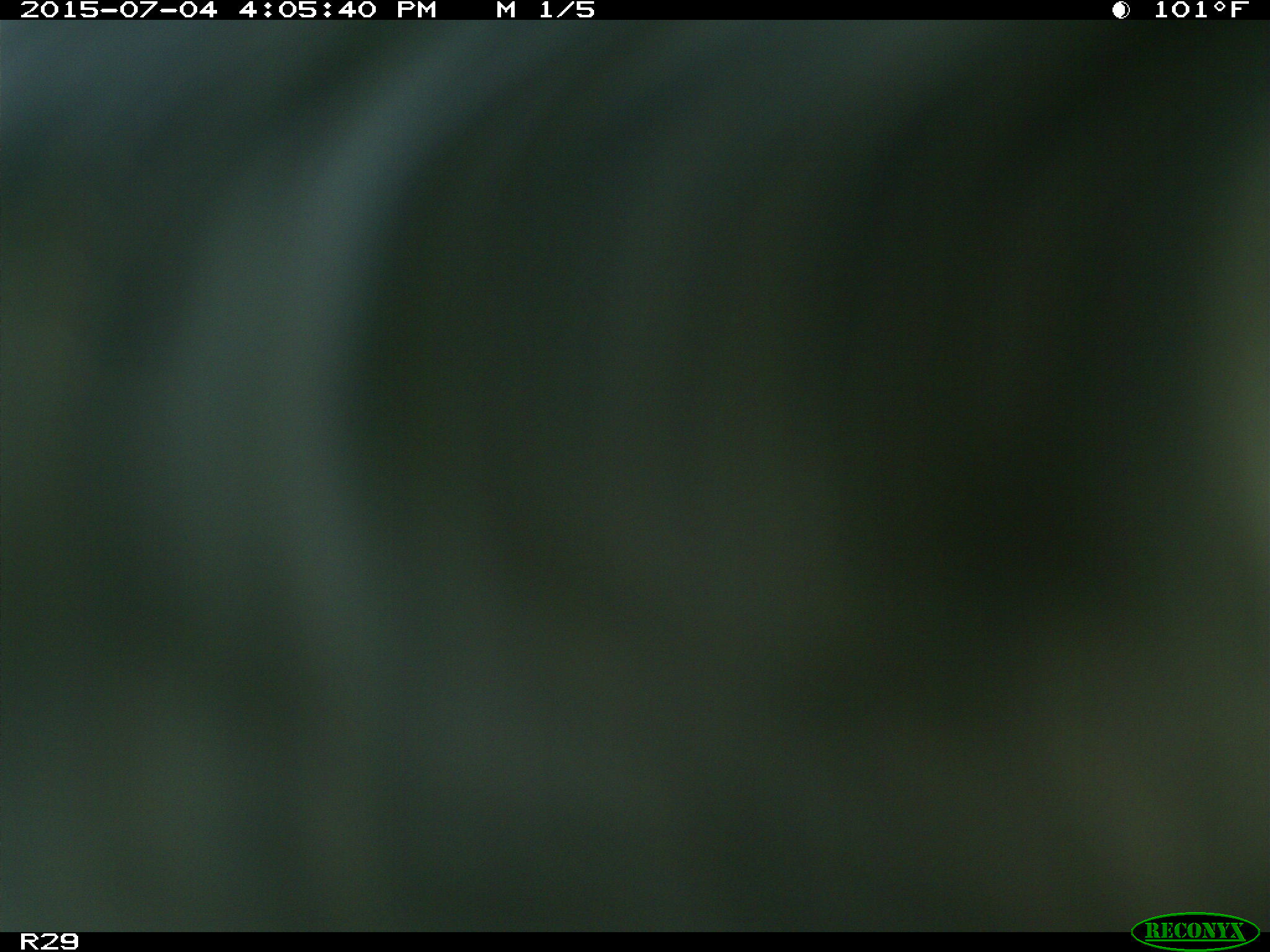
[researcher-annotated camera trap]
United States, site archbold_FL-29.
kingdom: Animalia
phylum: Chordata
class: Mammalia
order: Artiodactyla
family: Bovidae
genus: Bos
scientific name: Bos taurus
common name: domestic cow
Bos taurus (domestic cow).